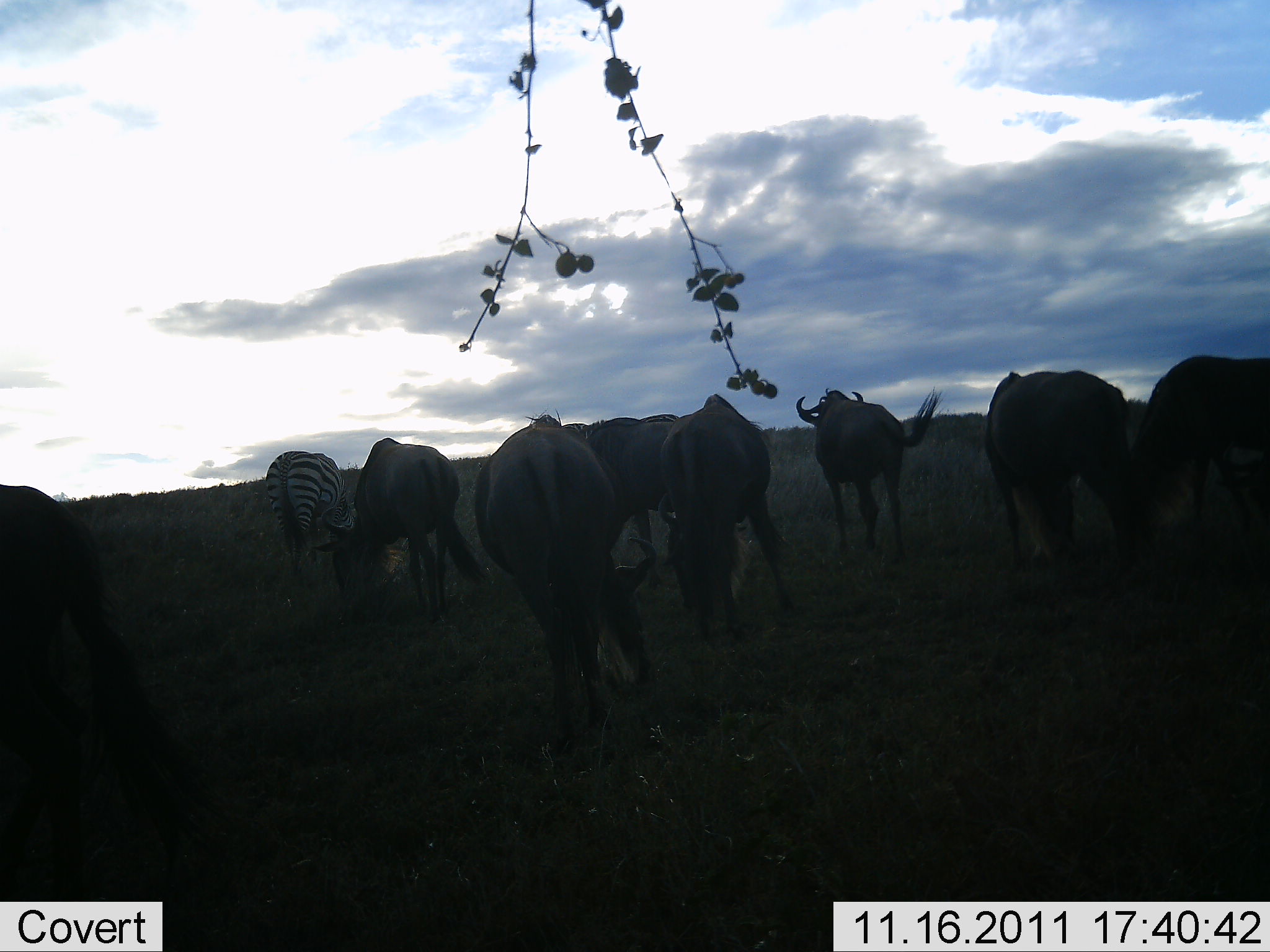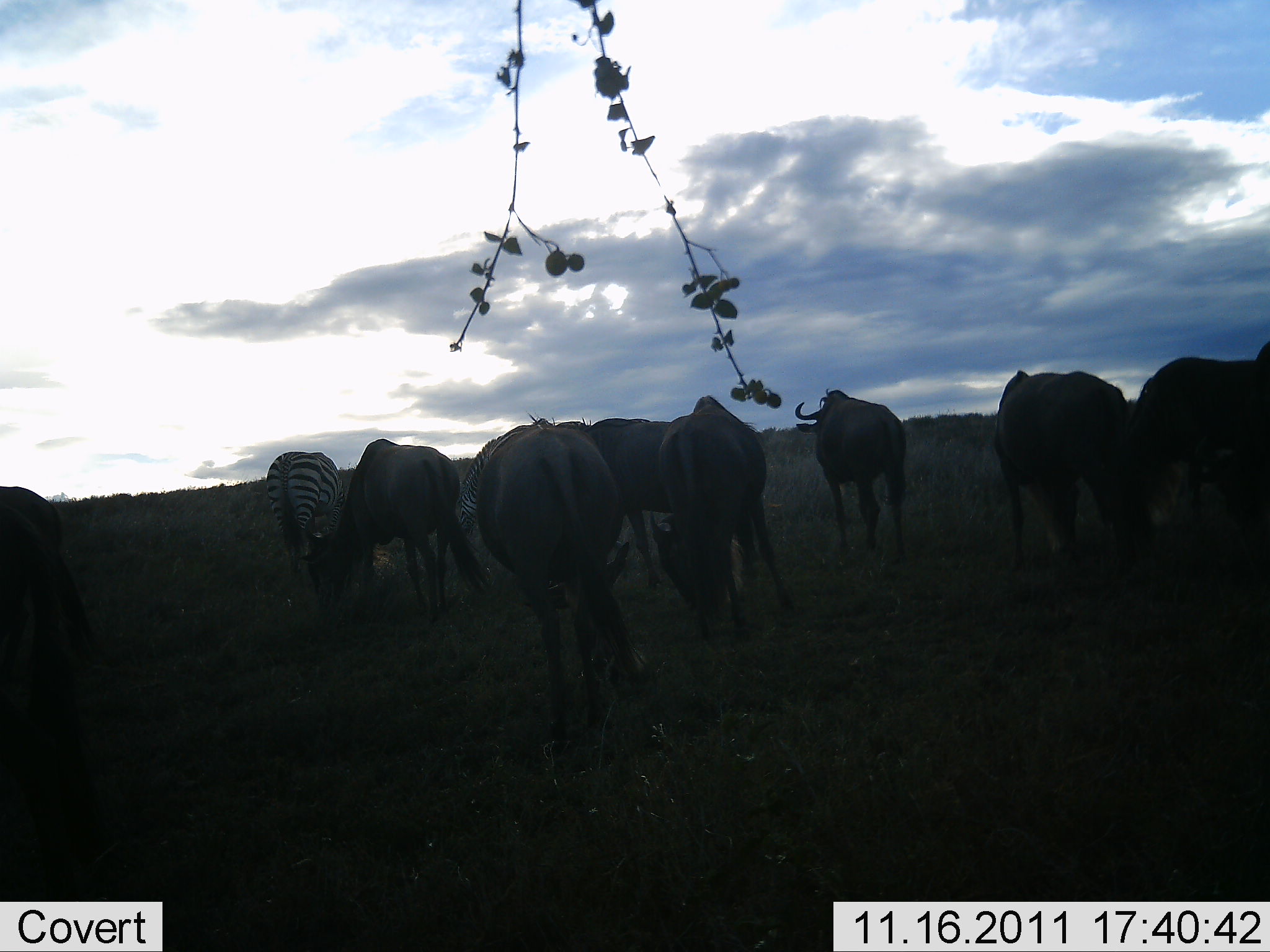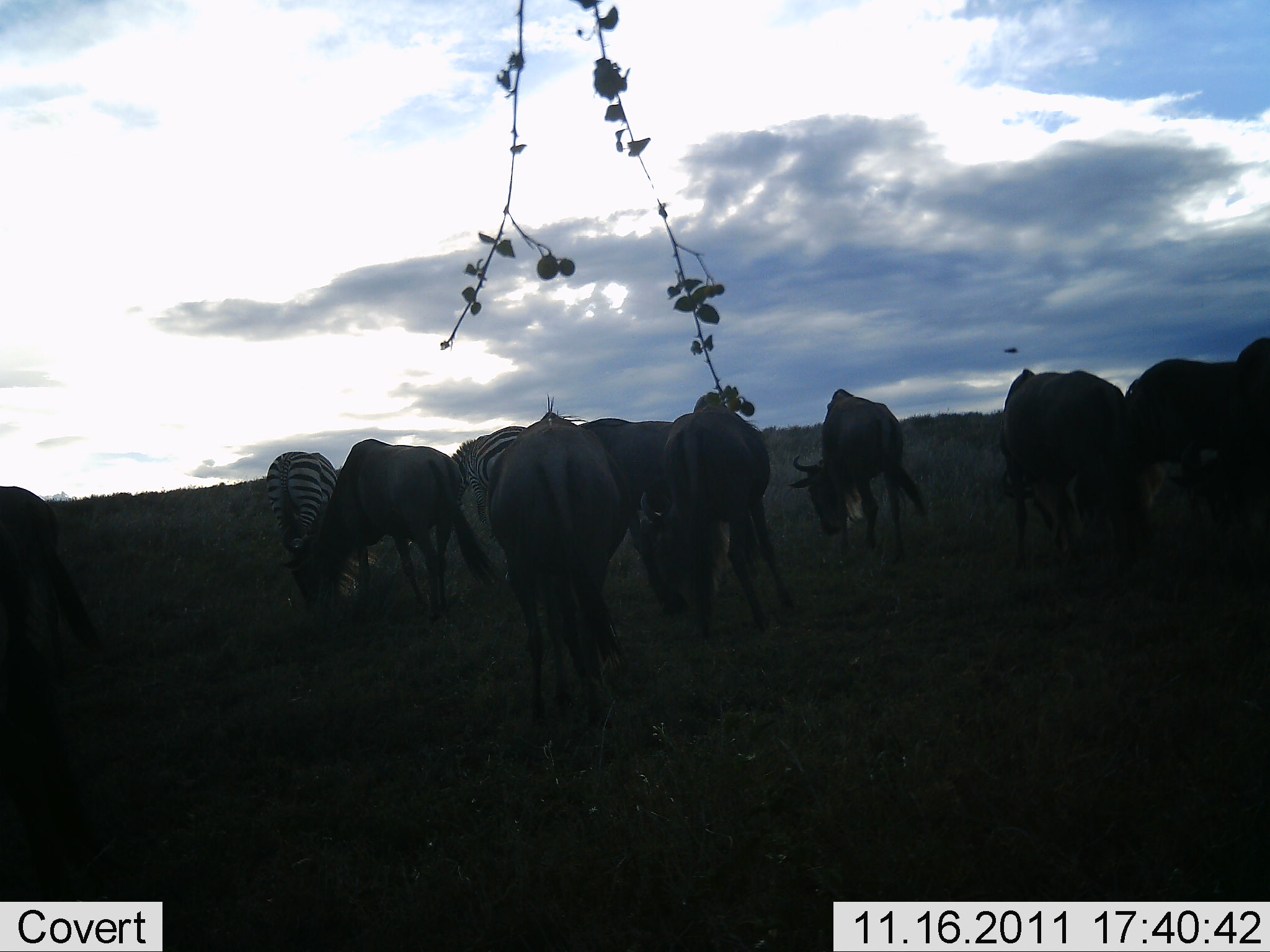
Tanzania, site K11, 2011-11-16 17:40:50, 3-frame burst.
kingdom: Animalia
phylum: Chordata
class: Mammalia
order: Artiodactyla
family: Bovidae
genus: Connochaetes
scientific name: Connochaetes taurinus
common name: blue wildebeest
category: wildebeest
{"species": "wildebeest (blue wildebeest) (Connochaetes taurinus)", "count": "9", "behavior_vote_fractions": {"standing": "38%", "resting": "8%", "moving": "23%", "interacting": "8%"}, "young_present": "0%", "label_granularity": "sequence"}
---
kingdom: Animalia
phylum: Chordata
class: Mammalia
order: Perissodactyla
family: Equidae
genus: Equus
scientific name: Equus quagga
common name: plains zebra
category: zebra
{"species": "zebra (plains zebra) (Equus quagga)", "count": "2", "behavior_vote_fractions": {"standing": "33%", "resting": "8%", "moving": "8%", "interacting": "0%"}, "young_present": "0%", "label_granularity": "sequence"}